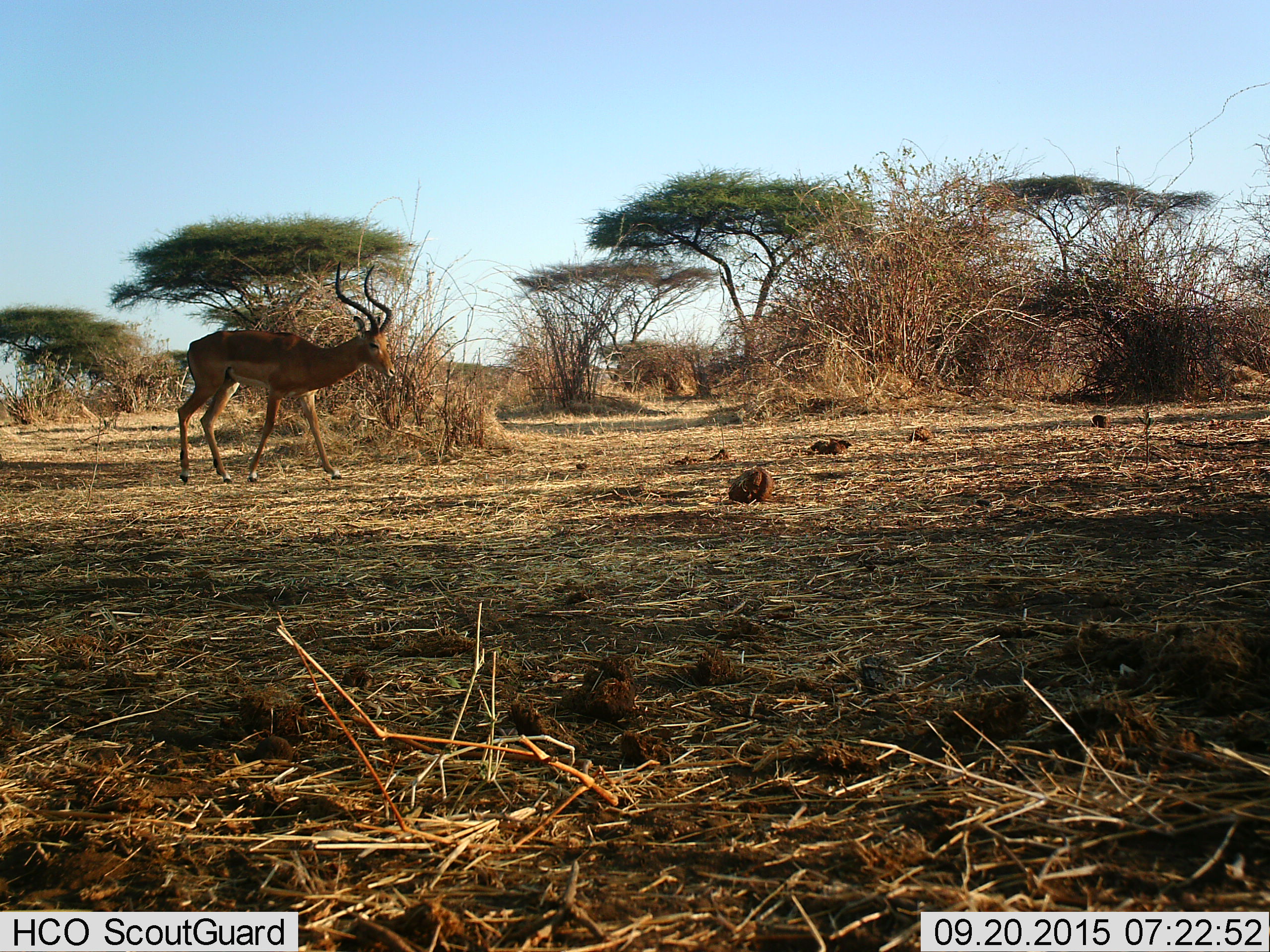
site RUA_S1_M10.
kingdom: Animalia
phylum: Chordata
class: Mammalia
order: Artiodactyla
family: Bovidae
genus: Aepyceros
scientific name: Aepyceros melampus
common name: impala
Impala (Aepyceros melampus), count 1. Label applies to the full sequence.